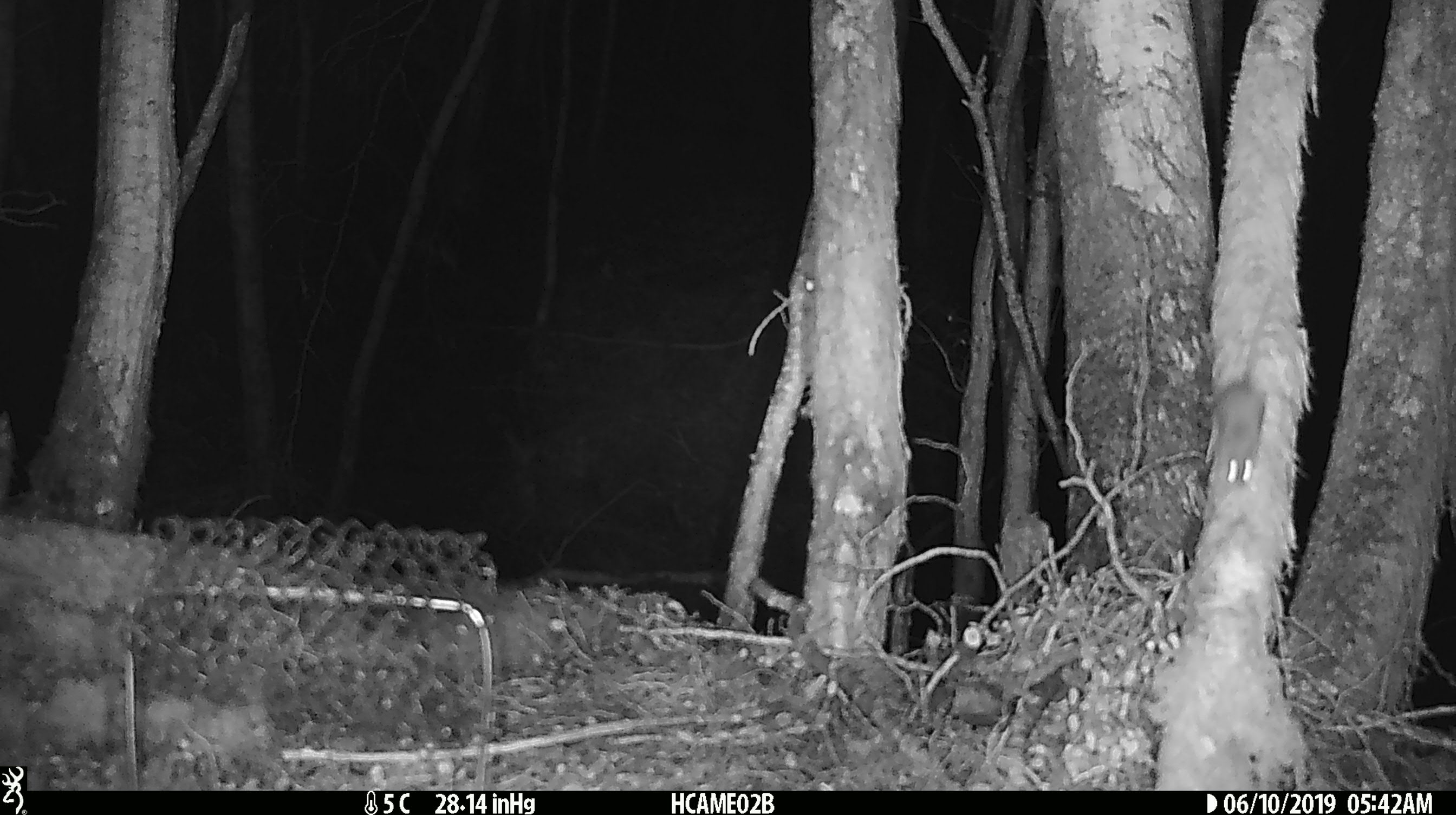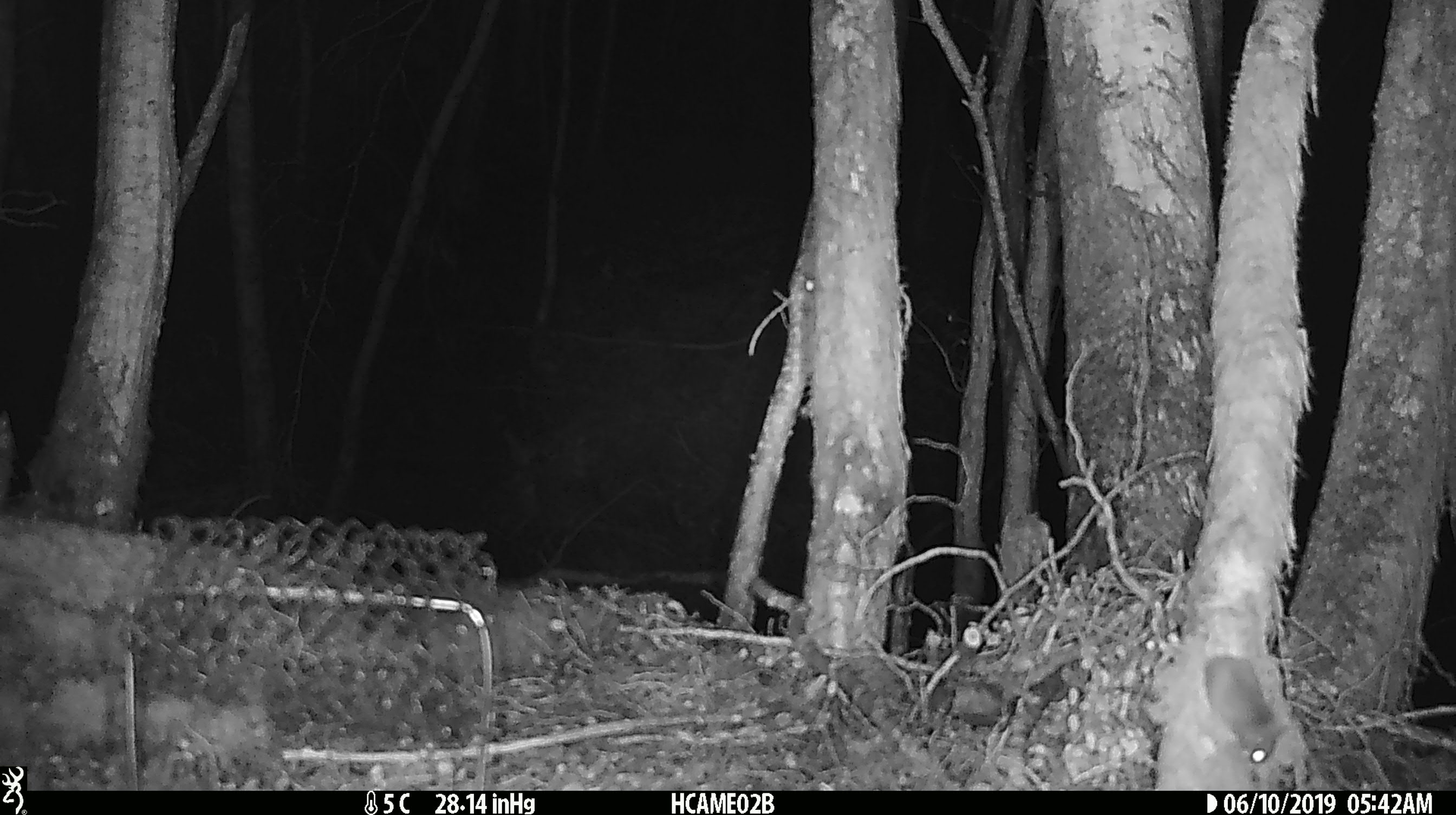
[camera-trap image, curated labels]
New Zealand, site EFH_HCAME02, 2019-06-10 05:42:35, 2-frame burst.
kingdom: Animalia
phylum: Chordata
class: Mammalia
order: Rodentia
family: Muridae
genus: Mus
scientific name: Mus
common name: mouse